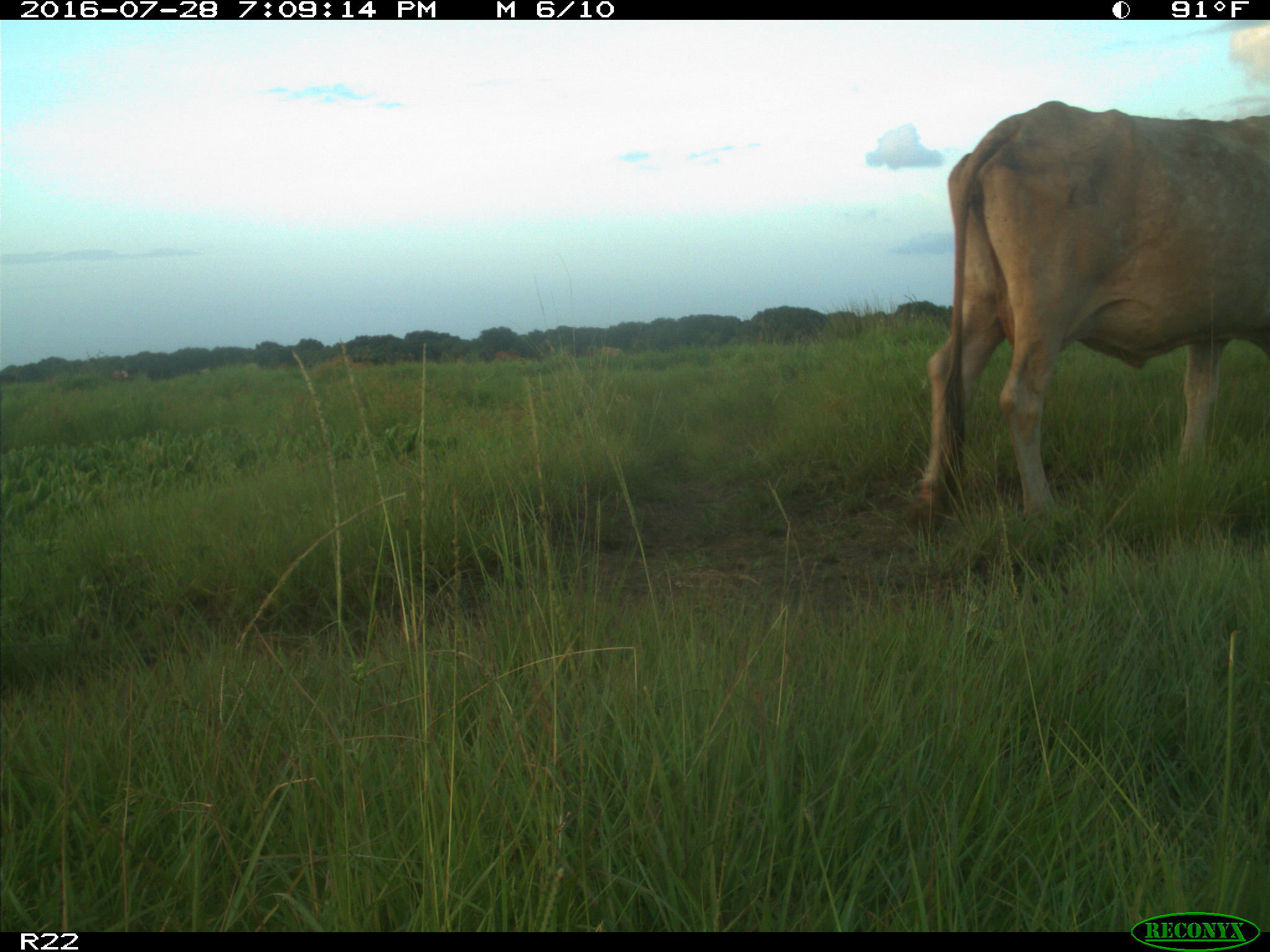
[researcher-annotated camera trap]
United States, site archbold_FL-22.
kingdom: Animalia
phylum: Chordata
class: Mammalia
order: Artiodactyla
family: Bovidae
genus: Bos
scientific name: Bos taurus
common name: domestic cow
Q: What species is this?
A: Bos taurus (domestic cow).